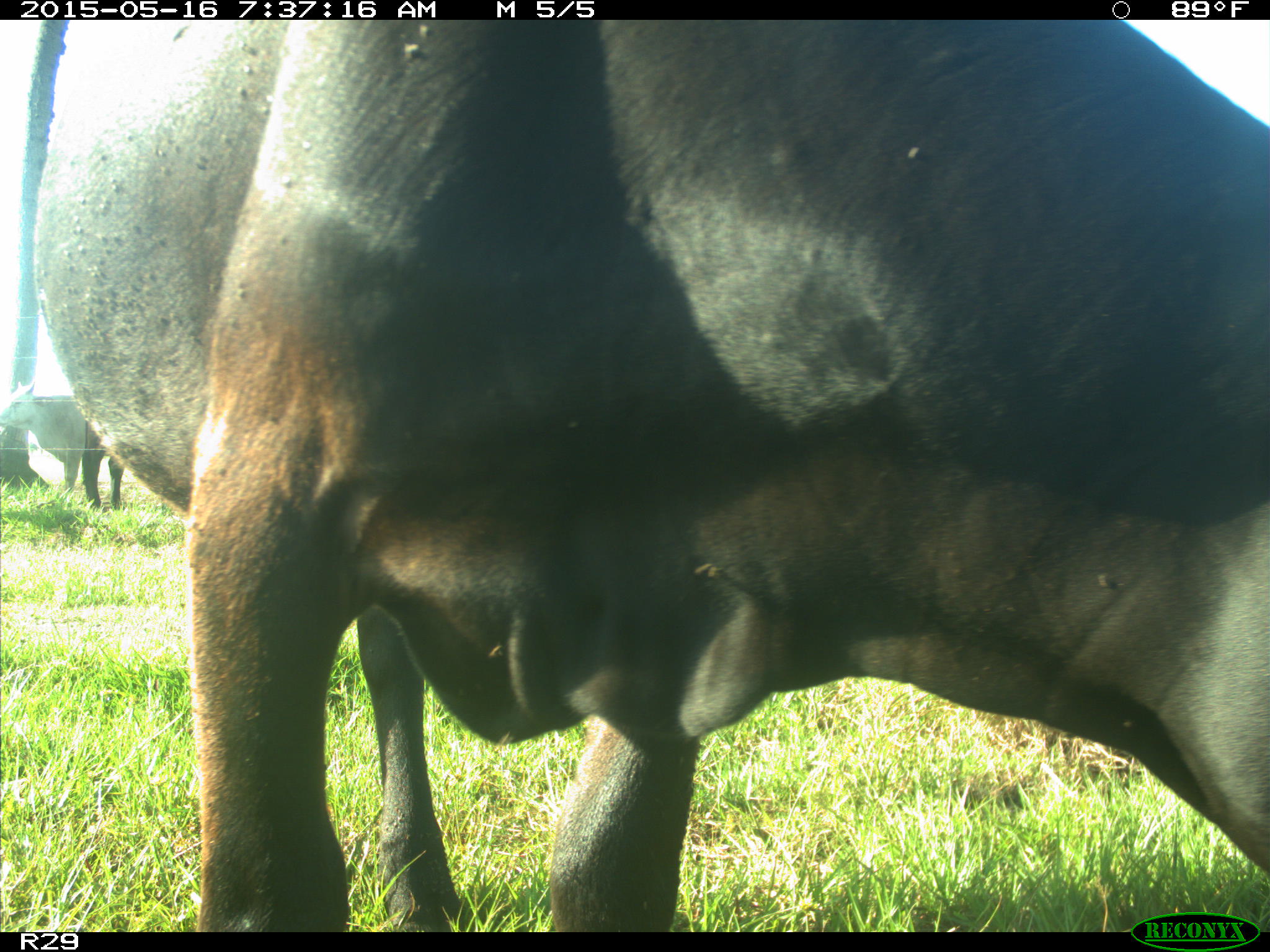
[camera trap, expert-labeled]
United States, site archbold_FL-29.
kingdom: Animalia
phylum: Chordata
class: Mammalia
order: Artiodactyla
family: Bovidae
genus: Bos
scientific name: Bos taurus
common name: domestic cow